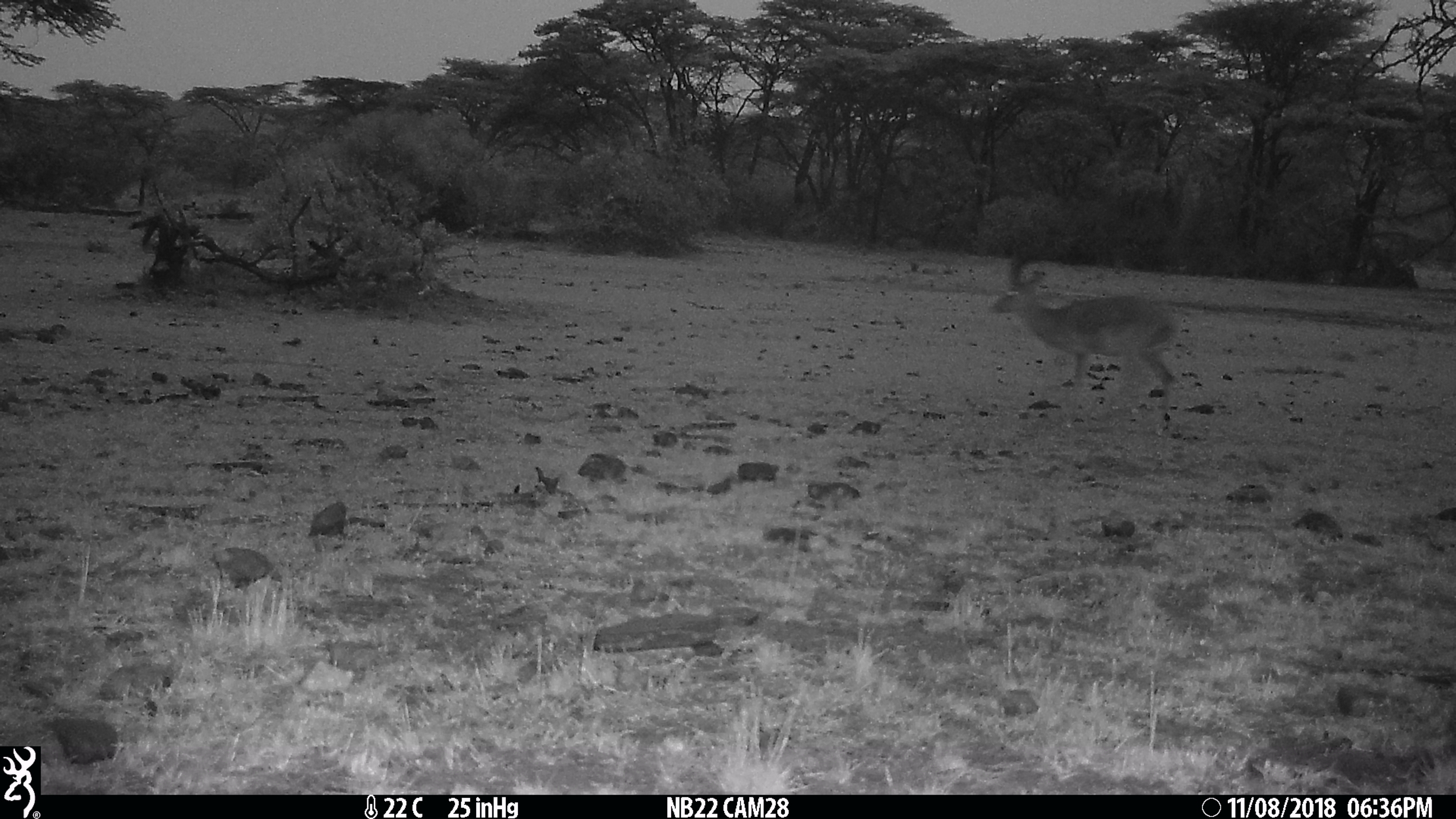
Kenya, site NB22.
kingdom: Animalia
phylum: Chordata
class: Mammalia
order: Artiodactyla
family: Bovidae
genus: Aepyceros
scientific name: Aepyceros melampus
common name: impala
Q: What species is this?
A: Impala (Aepyceros melampus).